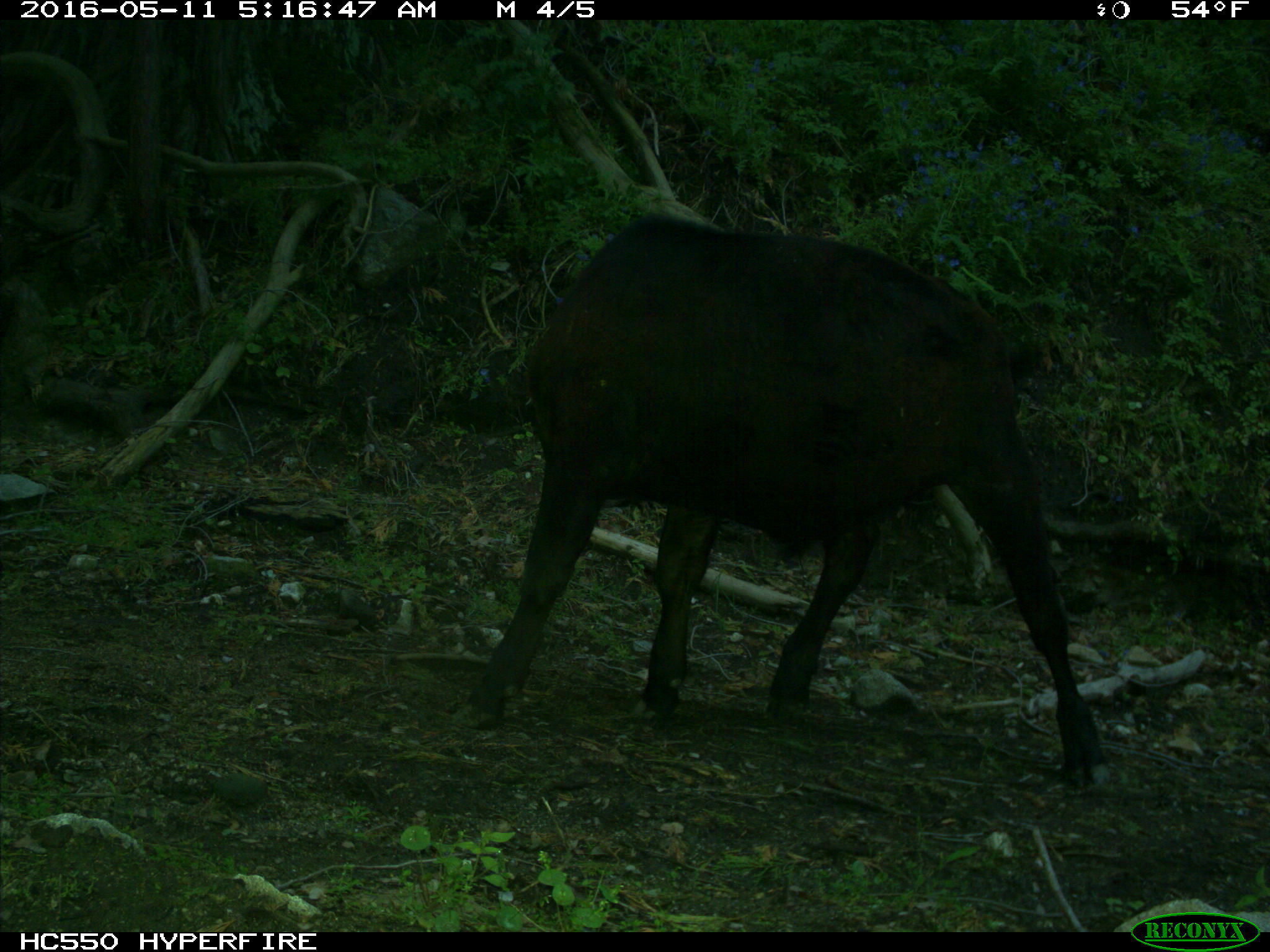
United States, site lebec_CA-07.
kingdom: Animalia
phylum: Chordata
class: Mammalia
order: Artiodactyla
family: Bovidae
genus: Bos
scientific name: Bos taurus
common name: domestic cow